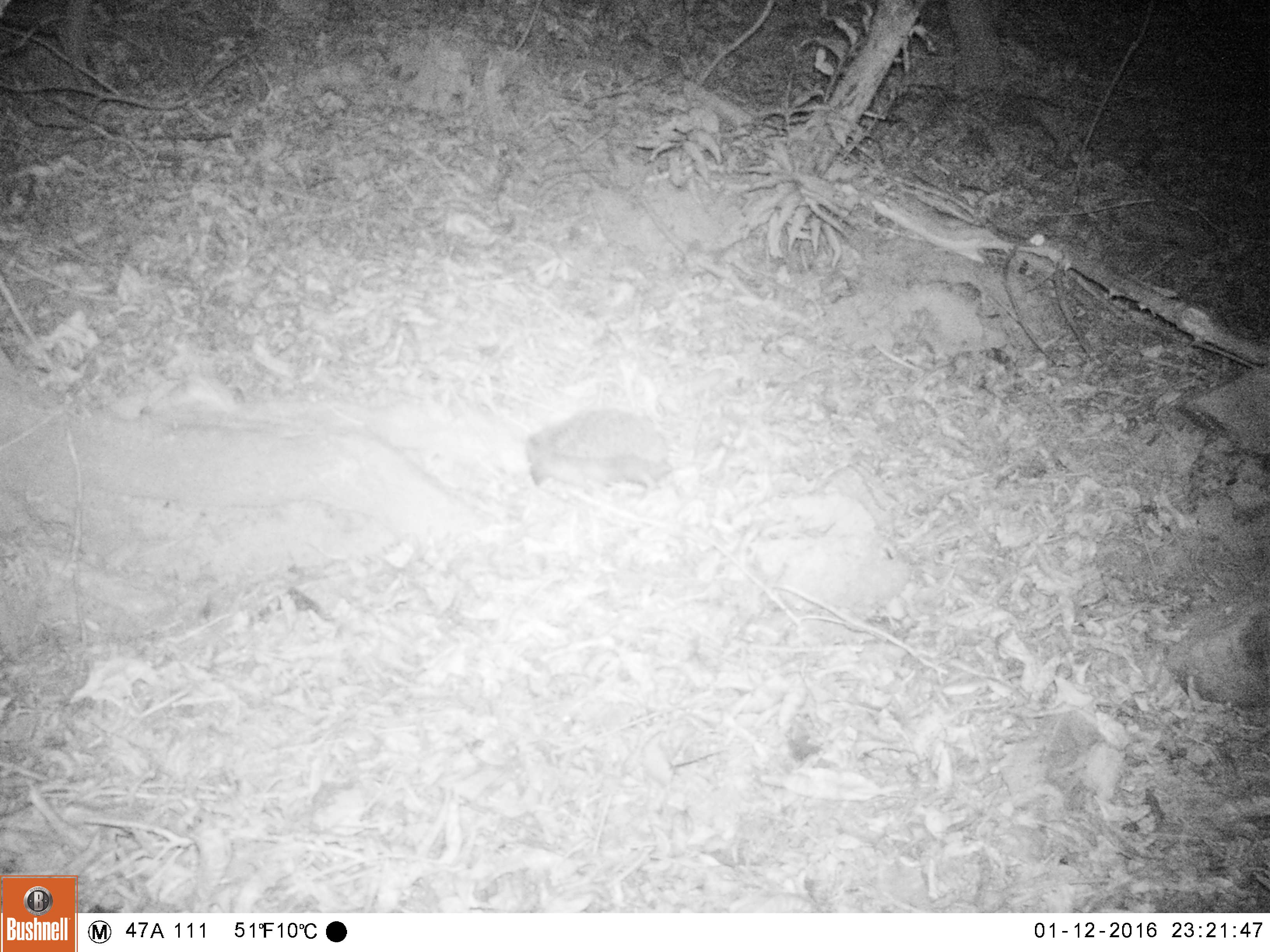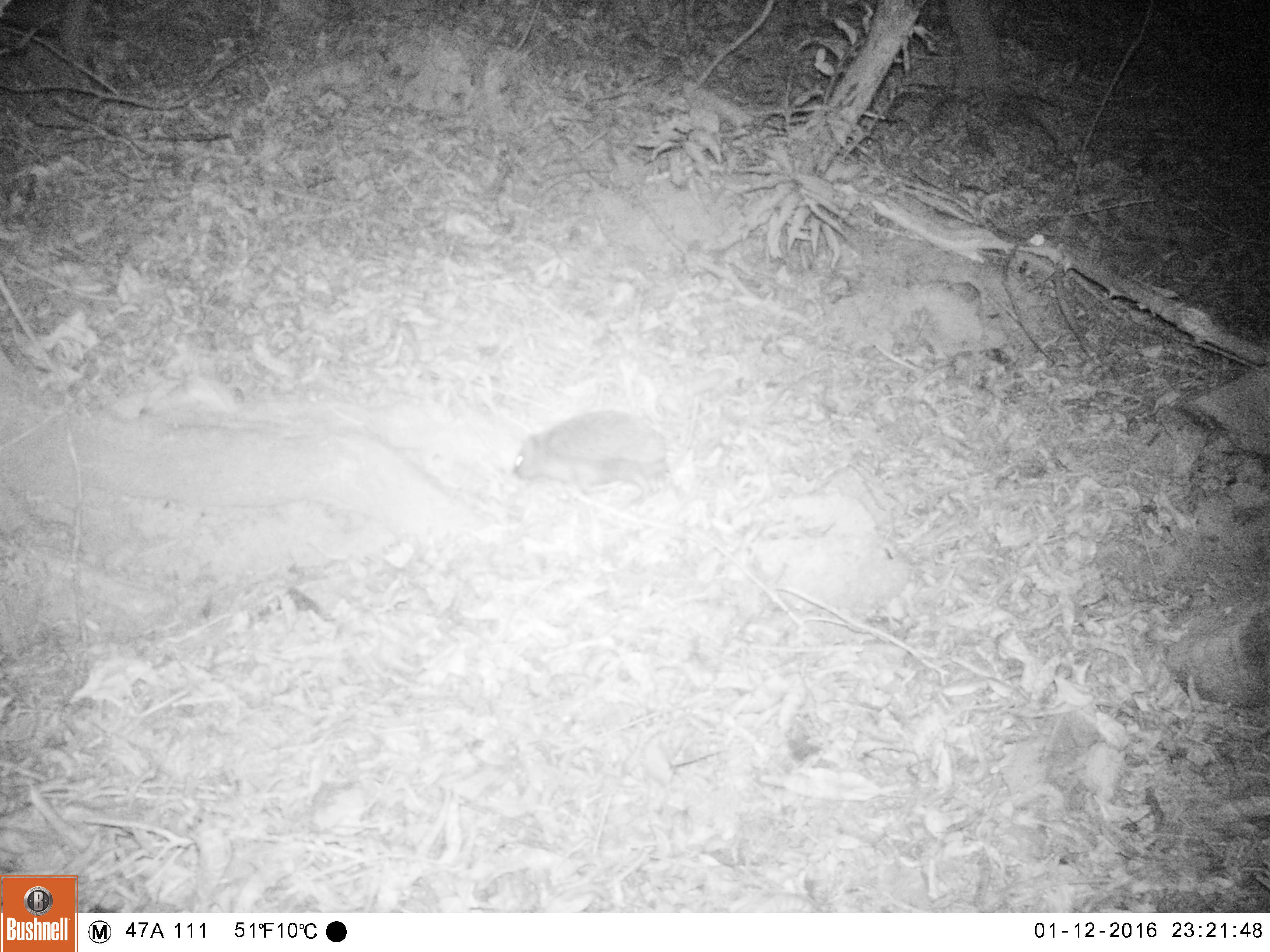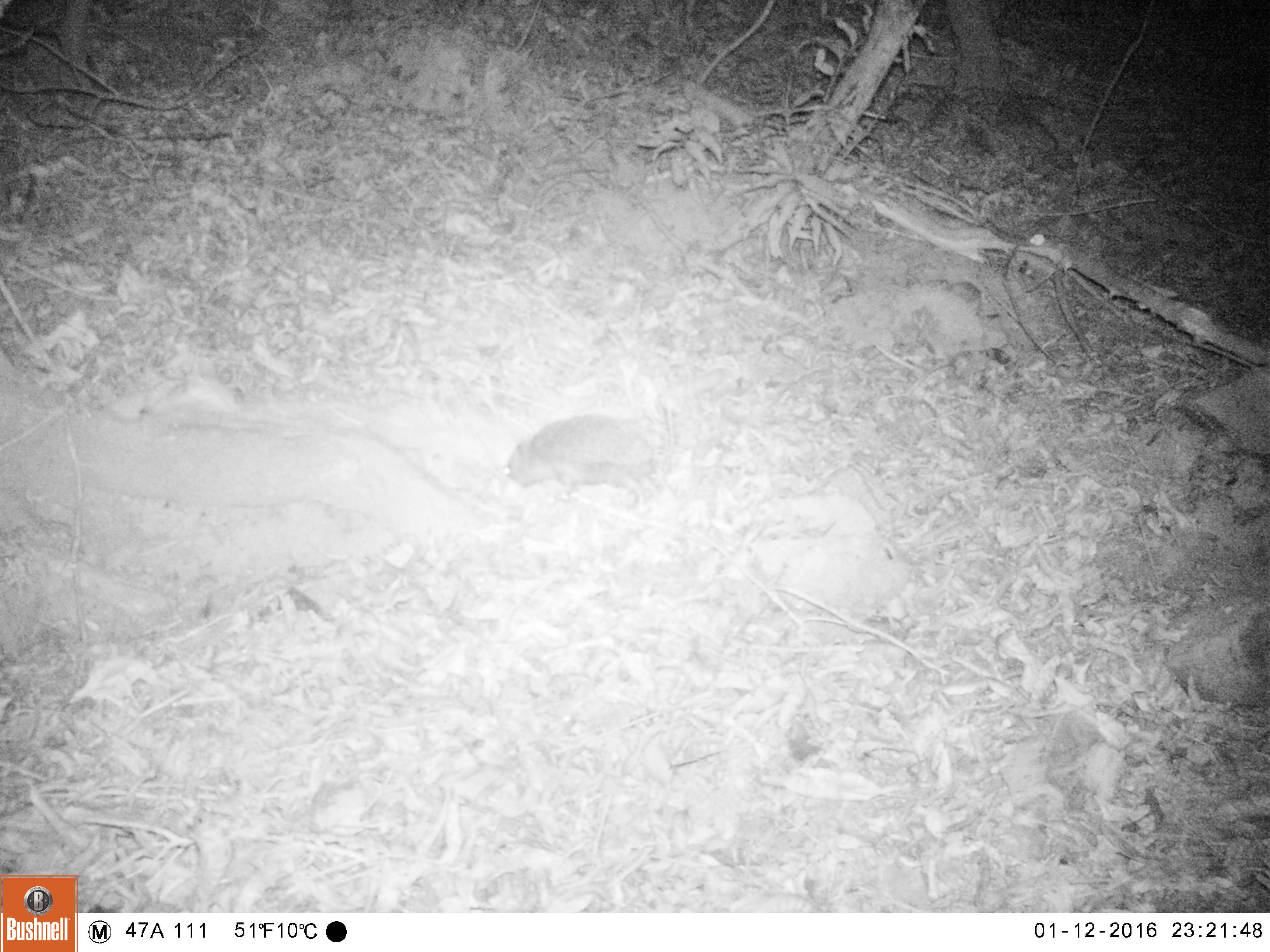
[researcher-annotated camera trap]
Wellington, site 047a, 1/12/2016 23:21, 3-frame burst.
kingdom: Animalia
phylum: Chordata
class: Mammalia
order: Eulipotyphla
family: Erinaceidae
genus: Erinaceus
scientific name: Erinaceus europaeus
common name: hedgehog